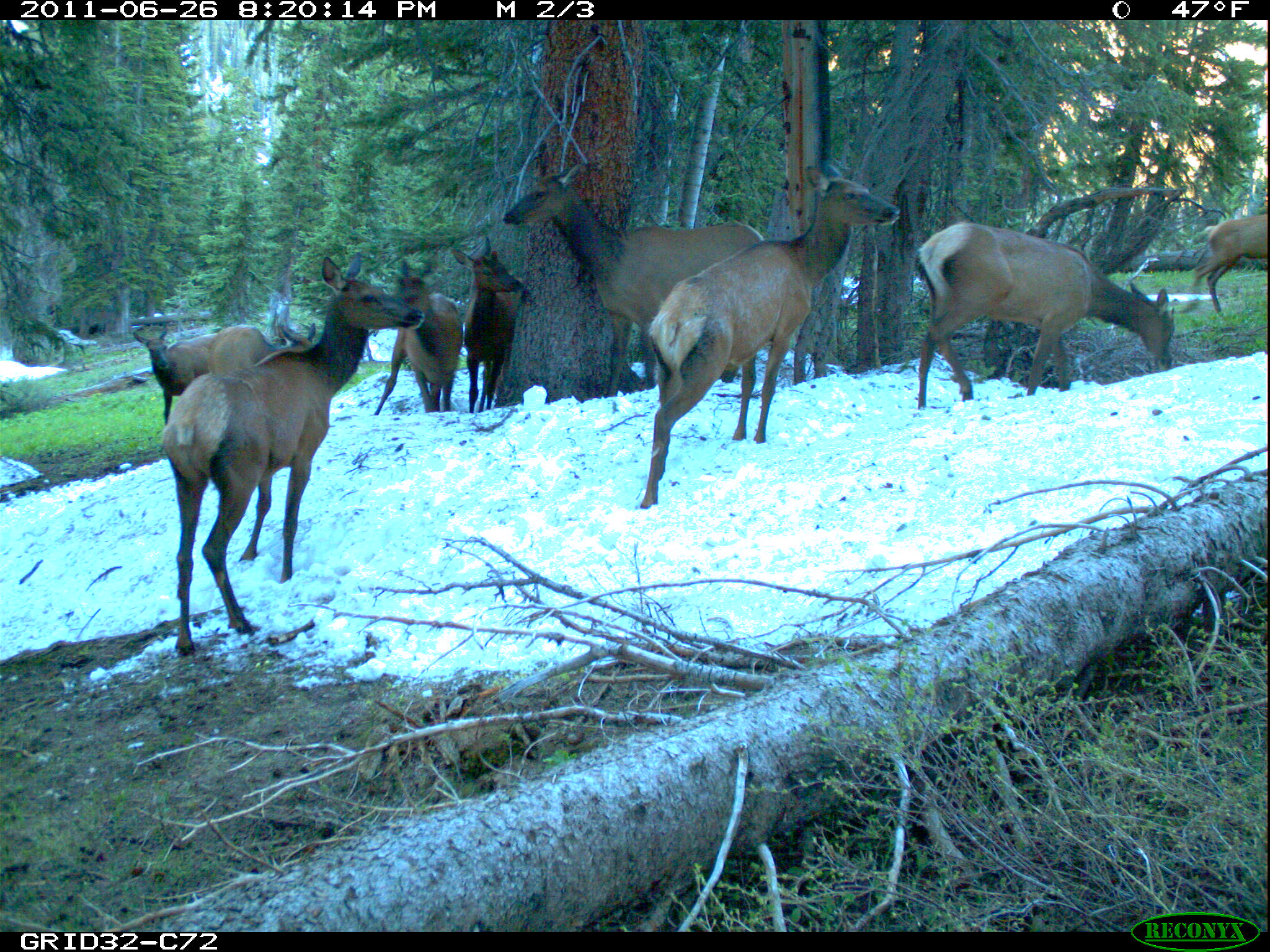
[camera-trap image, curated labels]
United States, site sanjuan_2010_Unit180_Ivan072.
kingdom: Animalia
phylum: Chordata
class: Mammalia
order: Artiodactyla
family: Cervidae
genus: Cervus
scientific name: Cervus elaphus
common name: red deer